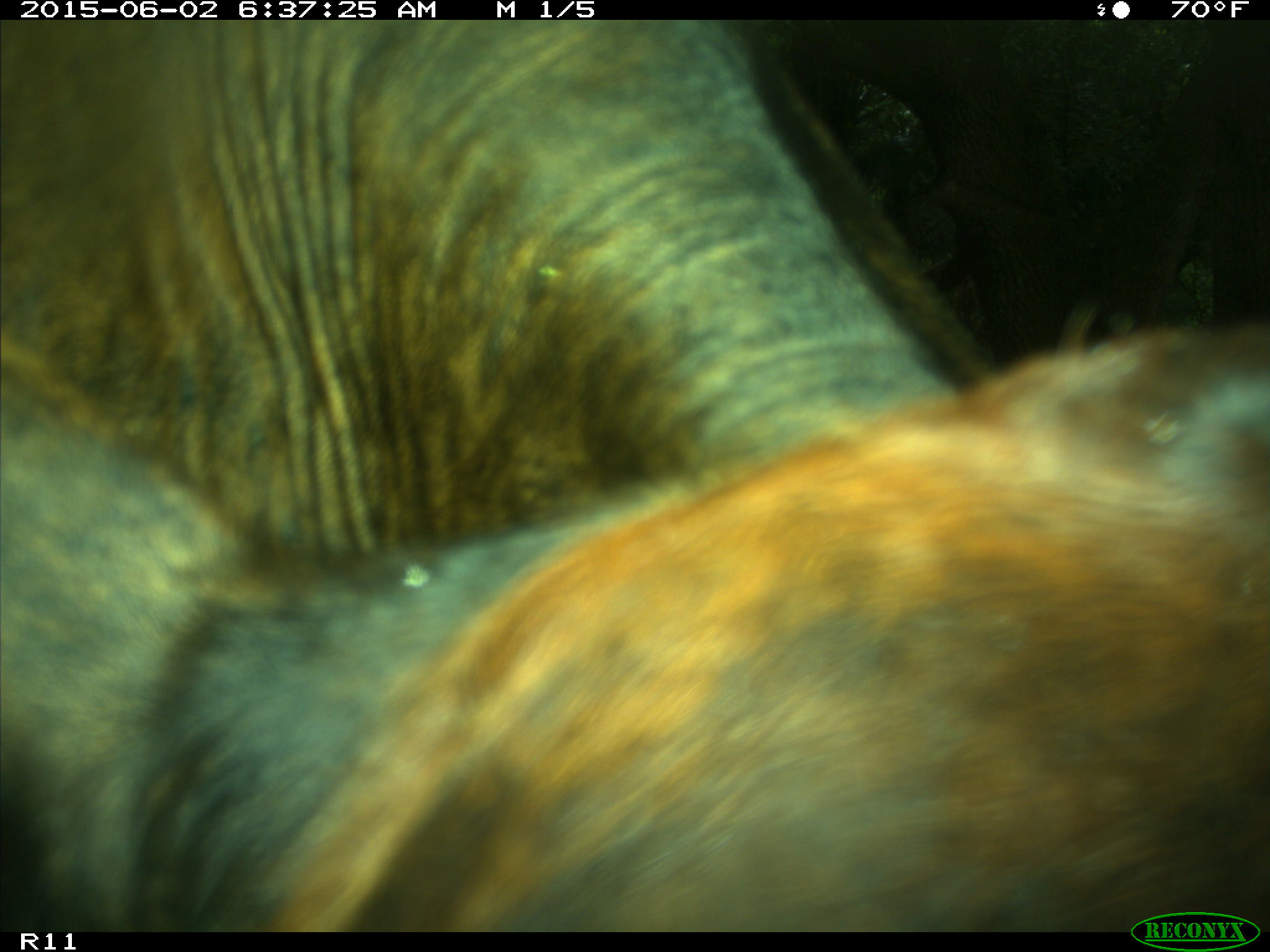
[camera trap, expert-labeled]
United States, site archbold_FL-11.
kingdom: Animalia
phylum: Chordata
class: Mammalia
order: Artiodactyla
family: Bovidae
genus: Bos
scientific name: Bos taurus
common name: domestic cow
Bos taurus (domestic cow).